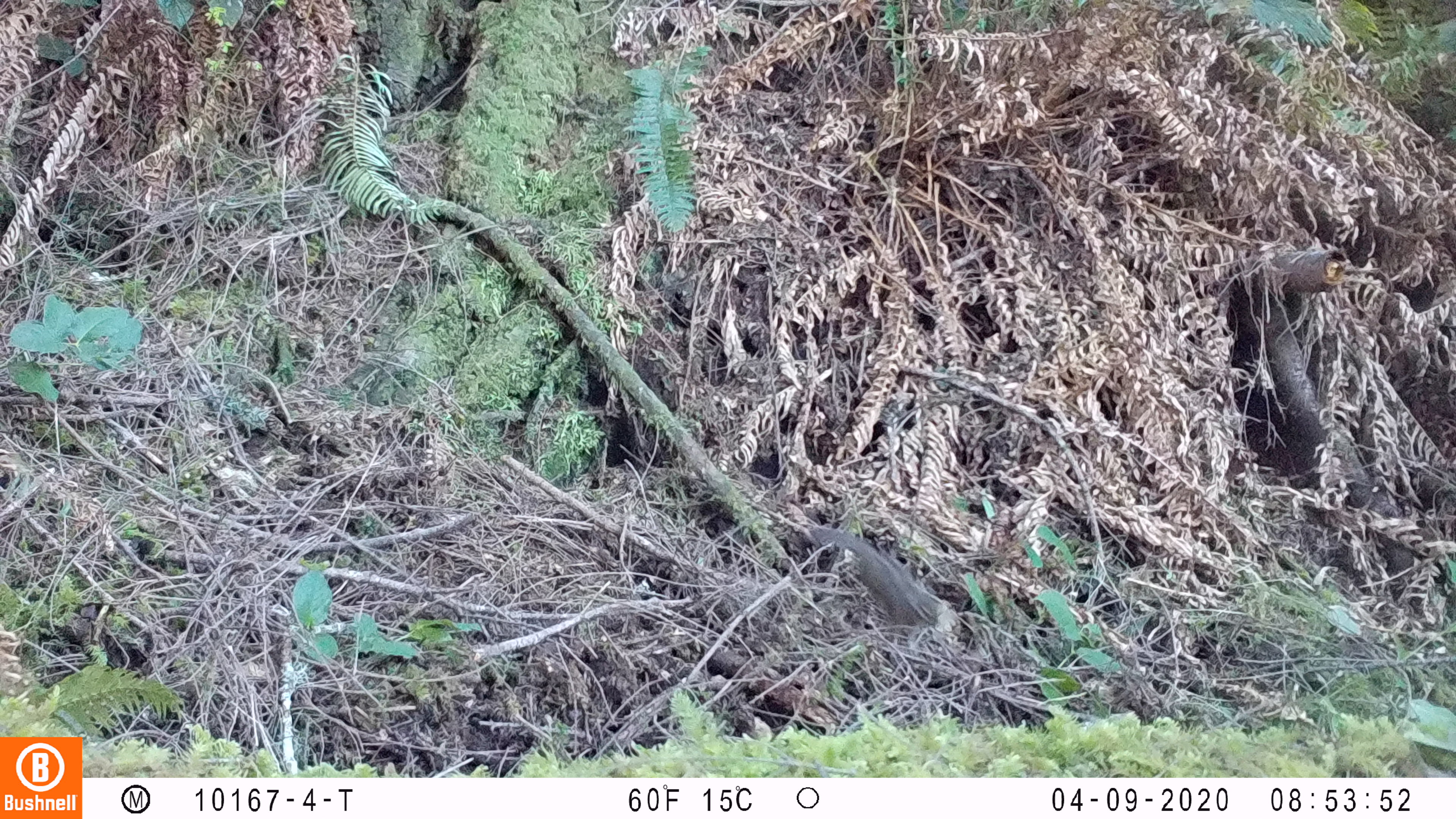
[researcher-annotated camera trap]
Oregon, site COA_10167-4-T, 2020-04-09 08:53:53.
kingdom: Animalia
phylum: Chordata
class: Mammalia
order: Rodentia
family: Sciuridae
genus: Neotamias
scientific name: Neotamias townsendii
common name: townsend's chipmunk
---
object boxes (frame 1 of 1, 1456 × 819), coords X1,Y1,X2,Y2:
townsend's chipmunk: 809,521,951,634